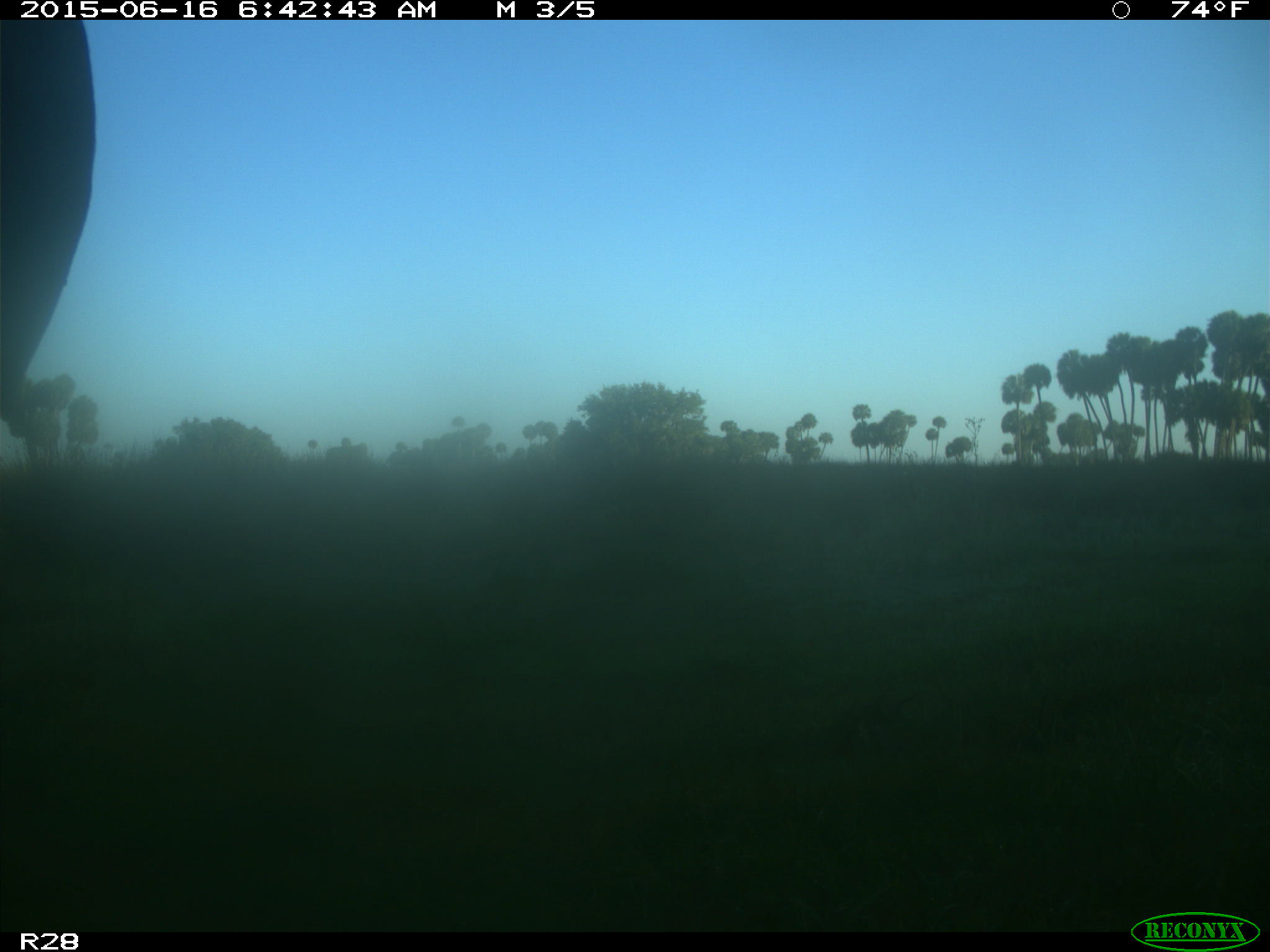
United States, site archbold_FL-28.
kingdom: Animalia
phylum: Chordata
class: Mammalia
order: Artiodactyla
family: Bovidae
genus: Bos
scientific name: Bos taurus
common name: domestic cow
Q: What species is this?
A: Bos taurus (domestic cow).